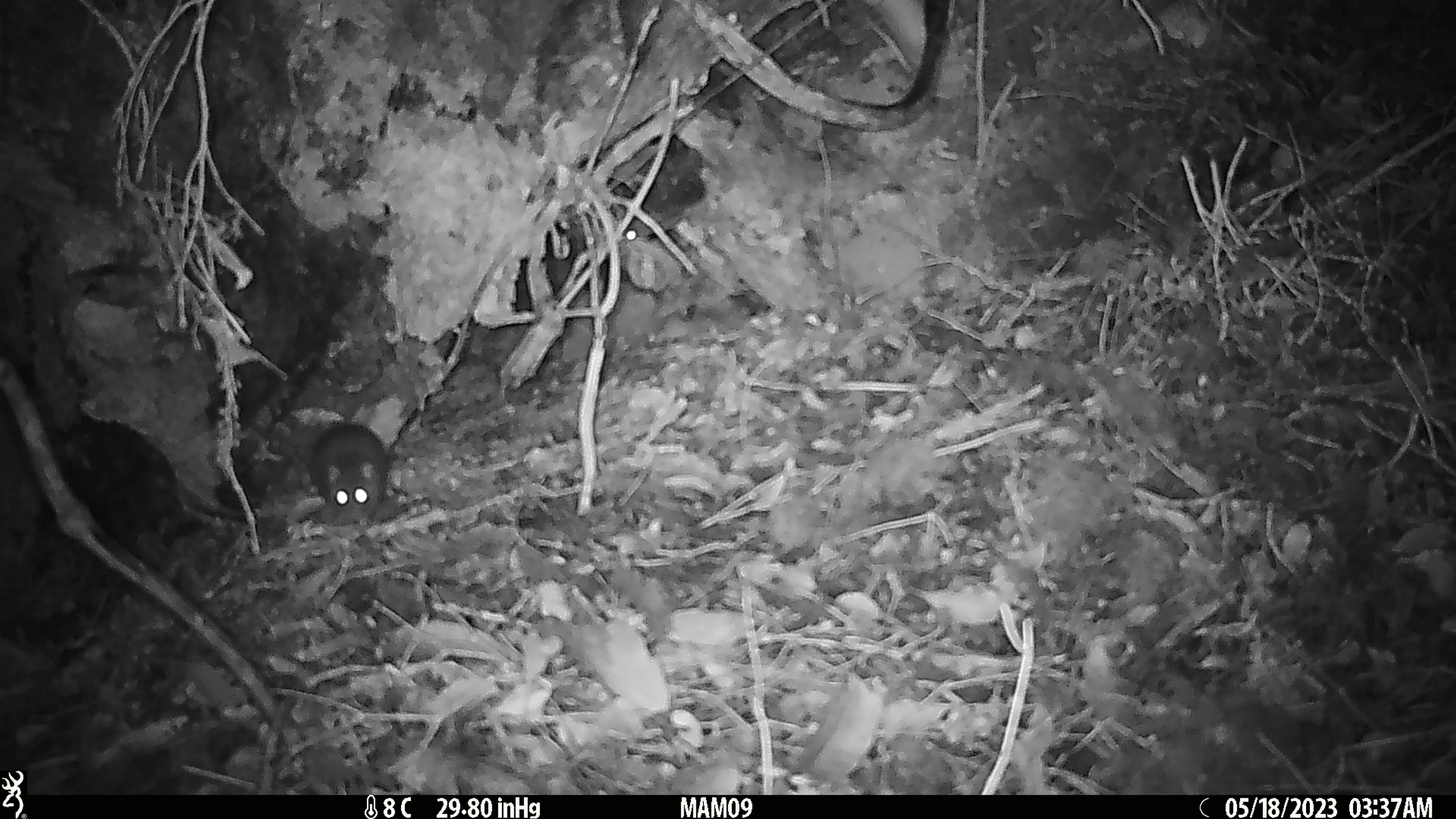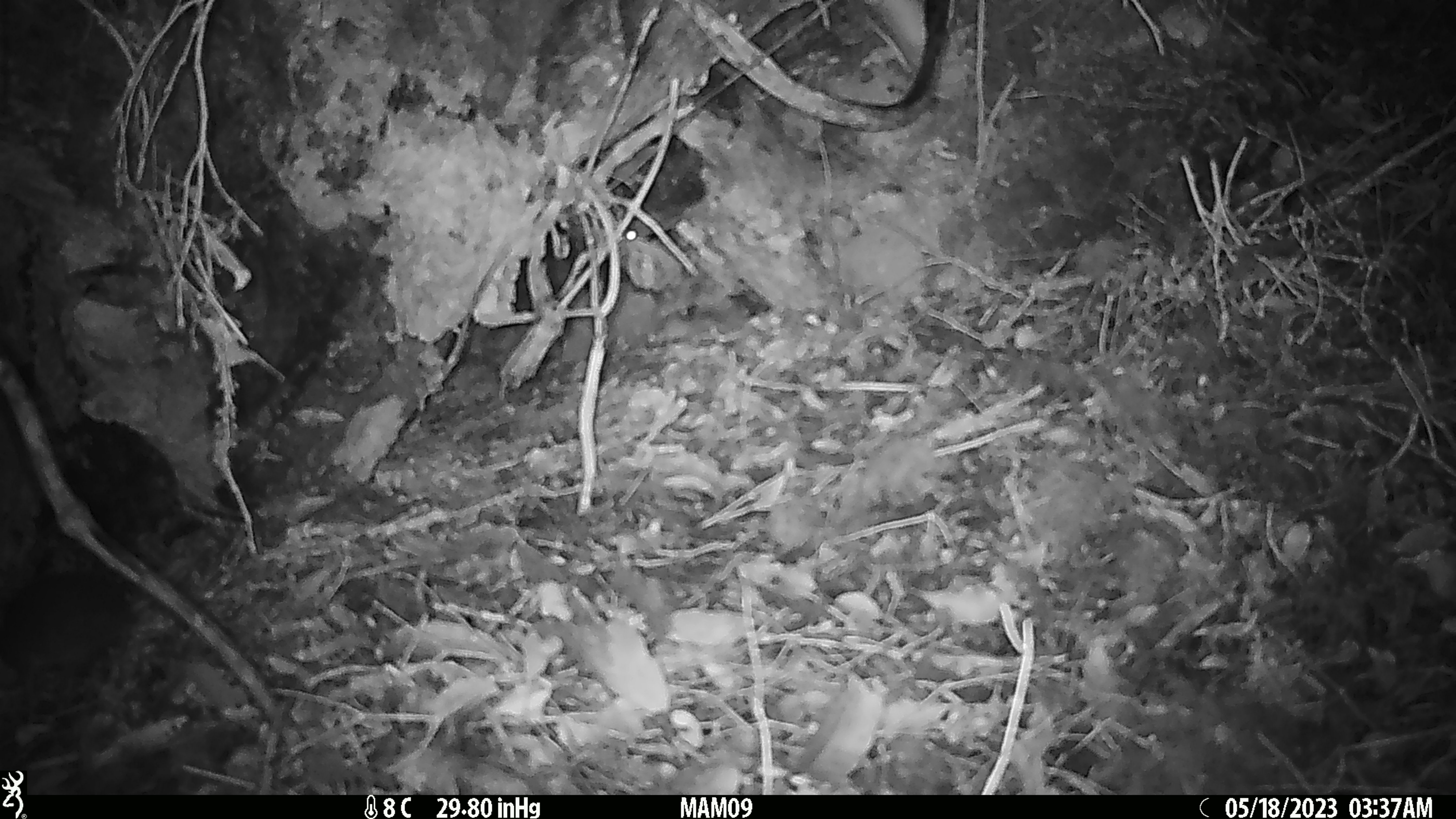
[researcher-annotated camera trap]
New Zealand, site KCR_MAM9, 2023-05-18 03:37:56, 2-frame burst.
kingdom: Animalia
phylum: Chordata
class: Mammalia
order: Rodentia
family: Muridae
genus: Rattus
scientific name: Rattus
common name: rat